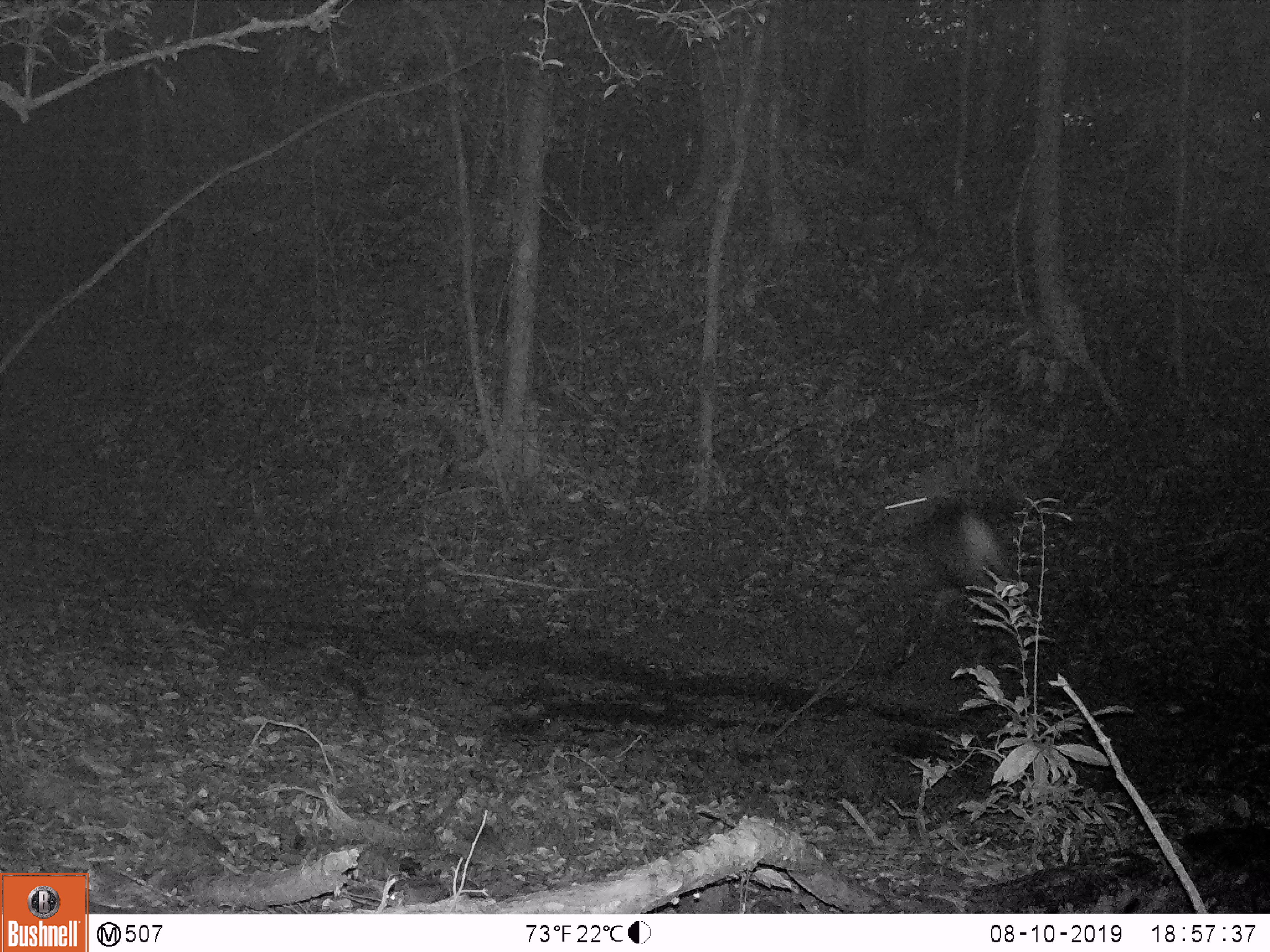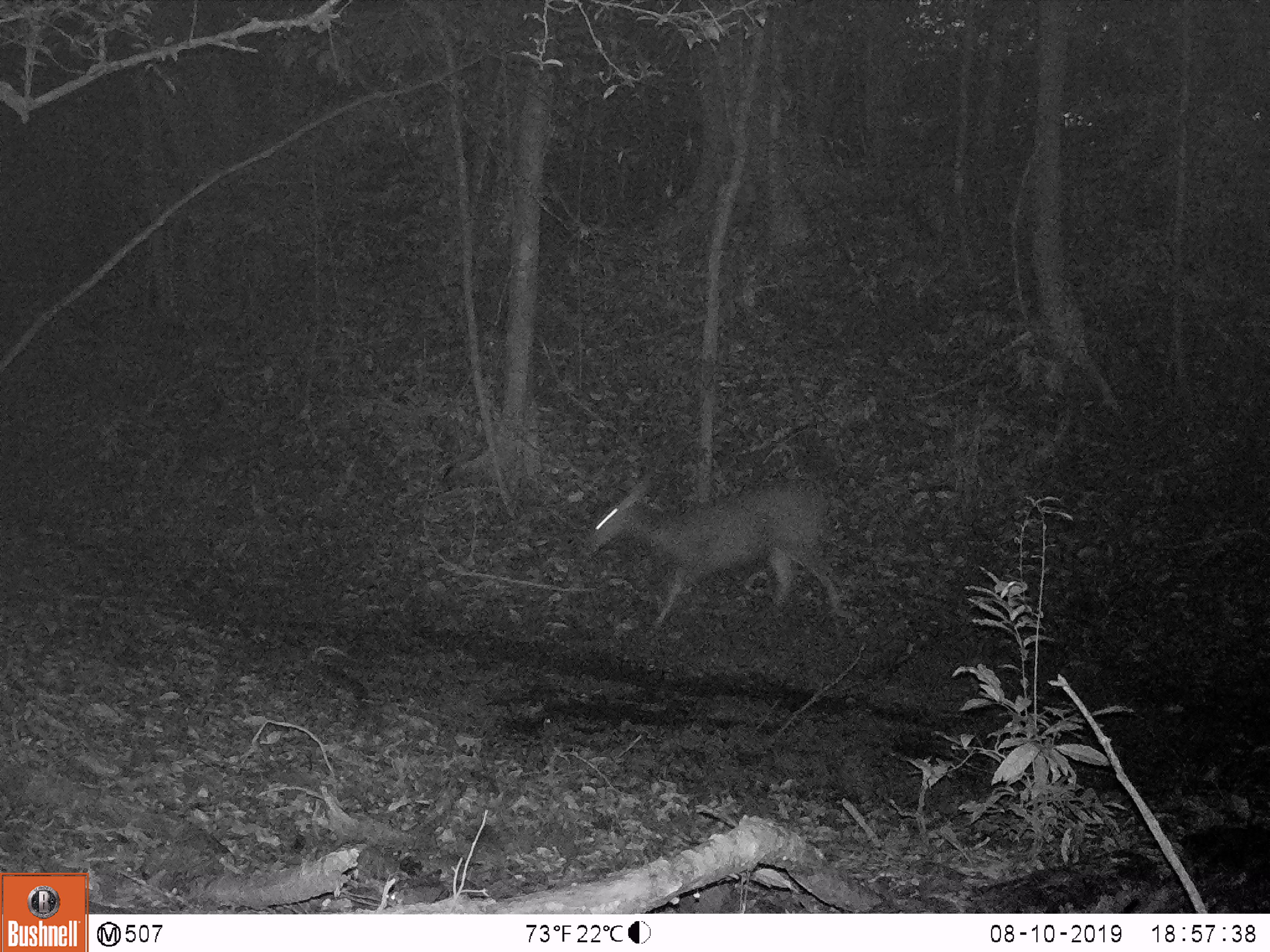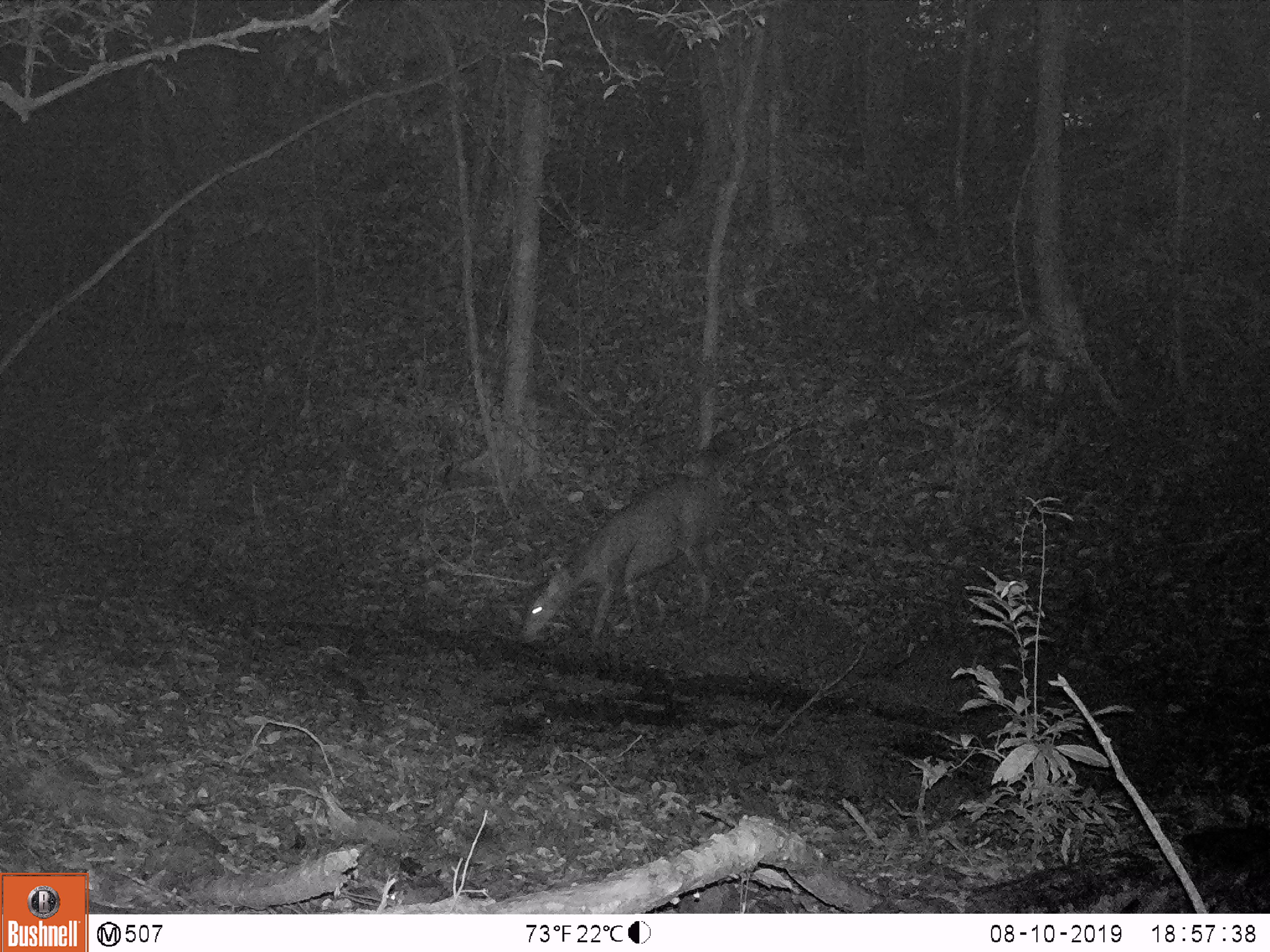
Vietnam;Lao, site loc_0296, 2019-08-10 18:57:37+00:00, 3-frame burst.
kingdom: Animalia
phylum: Chordata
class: Mammalia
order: Artiodactyla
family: Cervidae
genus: Rusa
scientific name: Rusa unicolor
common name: sambar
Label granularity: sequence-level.